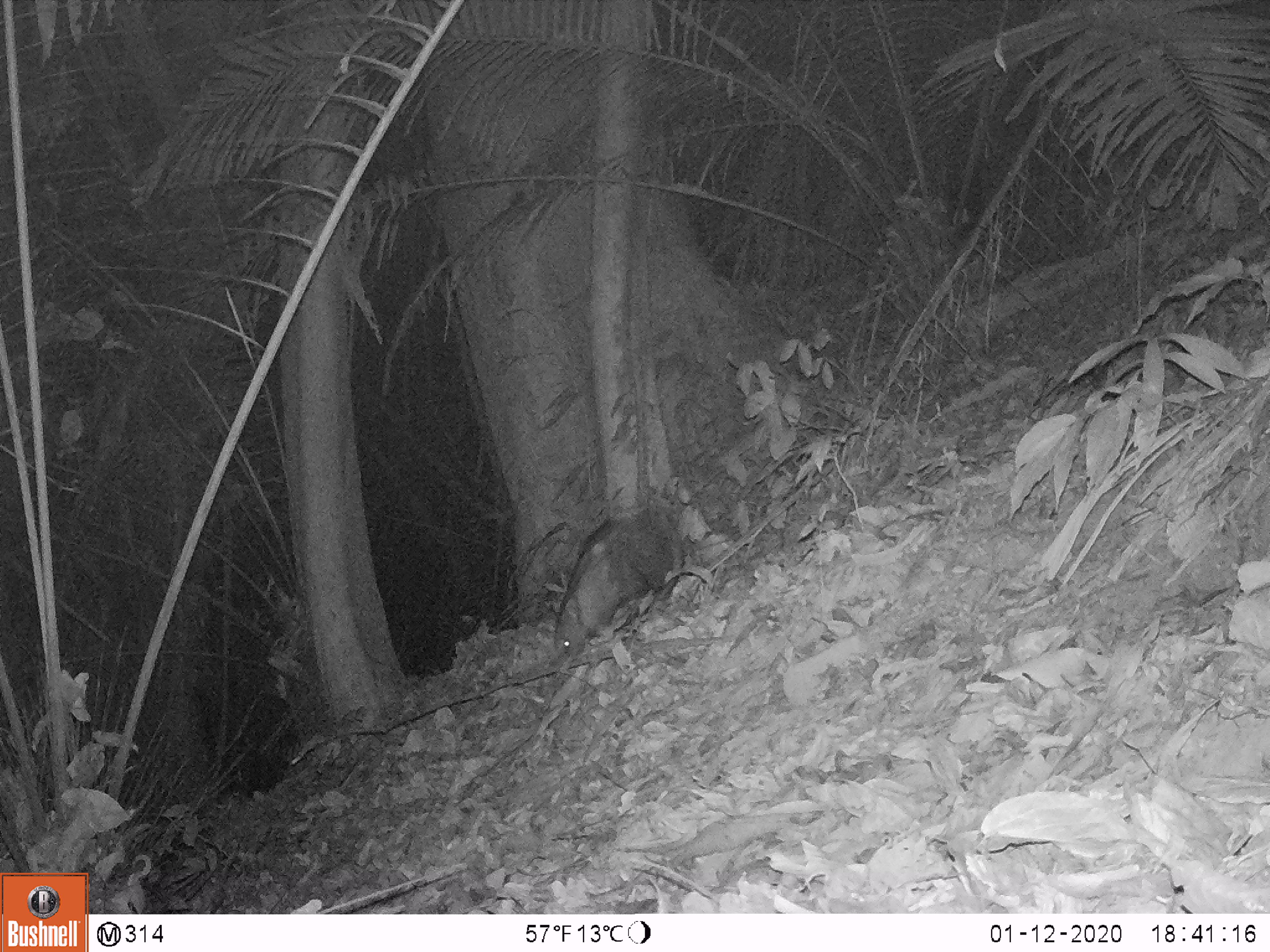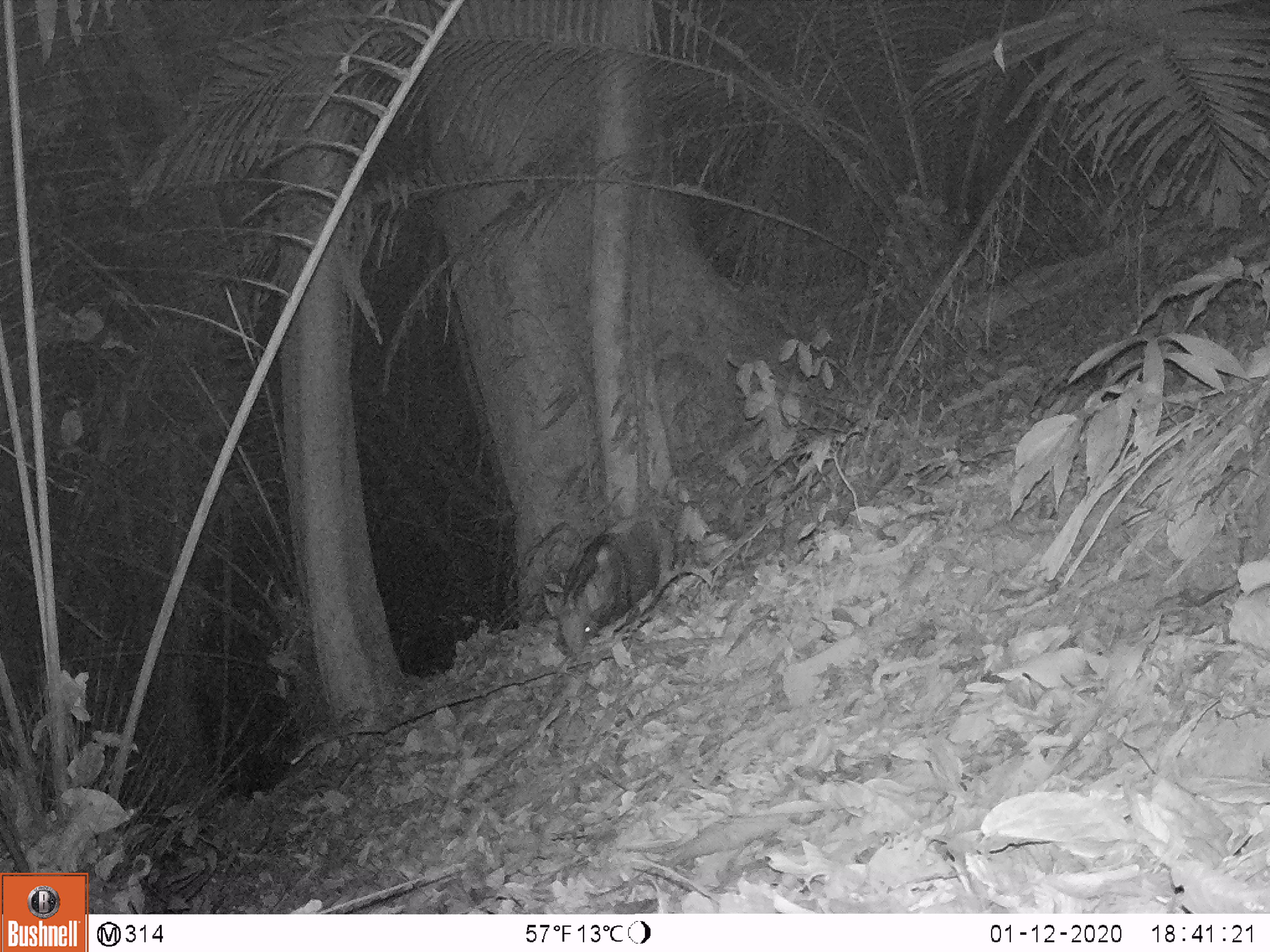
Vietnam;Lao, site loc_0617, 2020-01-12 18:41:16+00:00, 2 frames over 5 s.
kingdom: Animalia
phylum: Chordata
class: Mammalia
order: Artiodactyla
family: Suidae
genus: Sus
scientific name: Sus scrofa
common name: eurasian wild pig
Eurasian wild pig (Sus scrofa). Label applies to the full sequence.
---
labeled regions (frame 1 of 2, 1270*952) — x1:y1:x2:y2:
eurasian wild pig: 548:505:688:664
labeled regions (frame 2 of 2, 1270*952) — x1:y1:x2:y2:
eurasian wild pig: 540:514:663:657